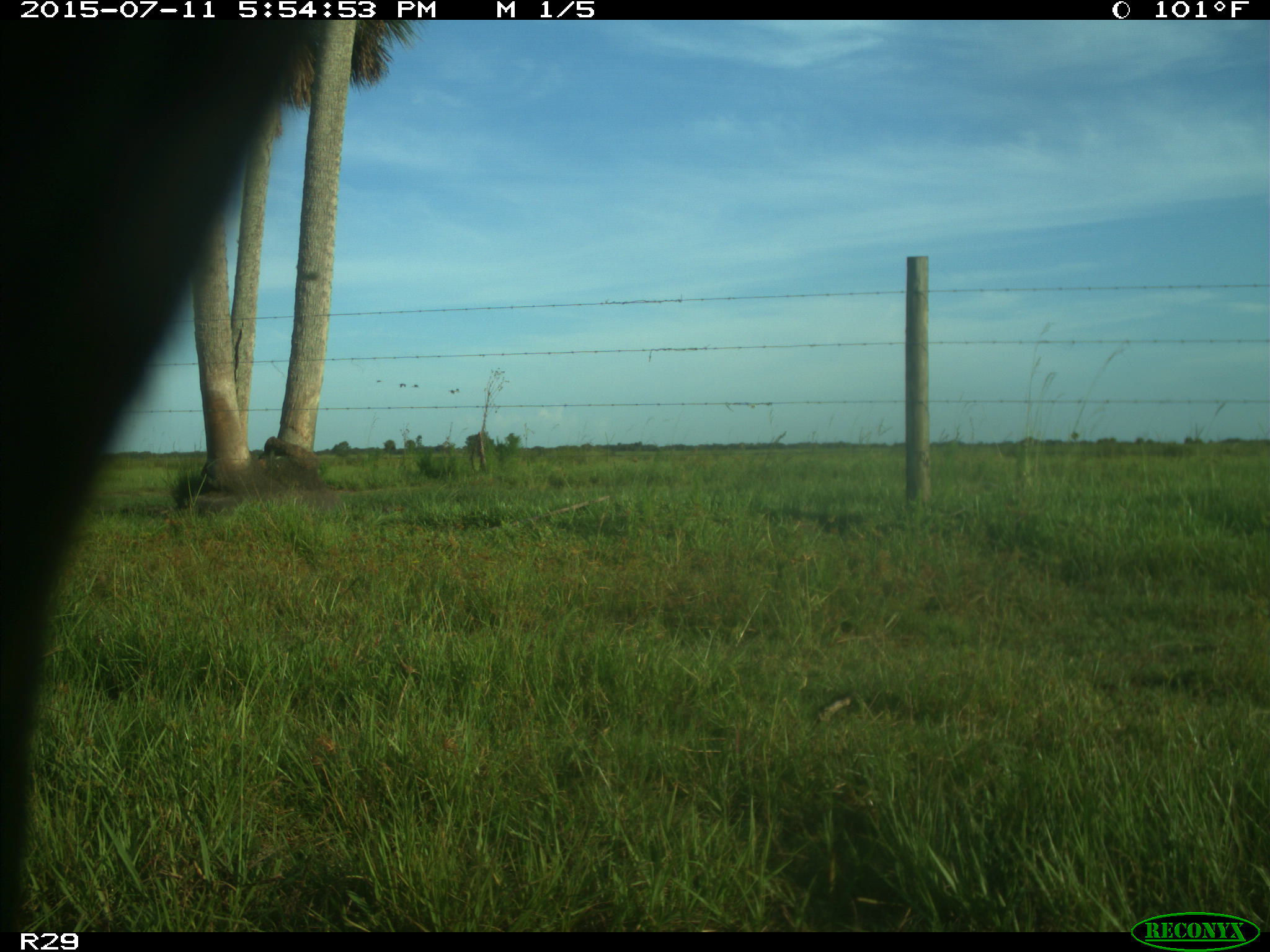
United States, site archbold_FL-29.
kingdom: Animalia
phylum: Chordata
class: Mammalia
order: Artiodactyla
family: Bovidae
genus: Bos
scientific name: Bos taurus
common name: domestic cow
Bos taurus (domestic cow).